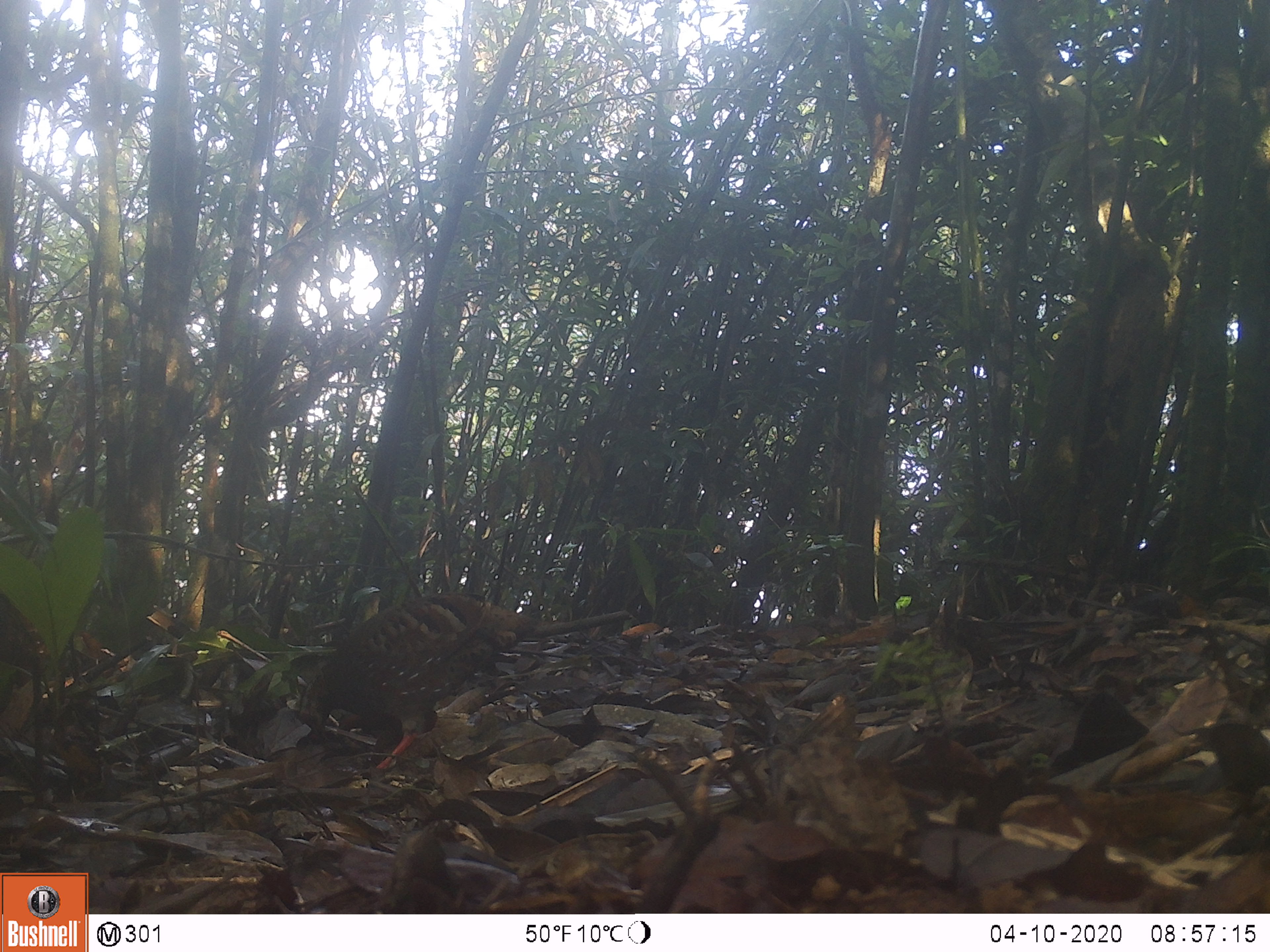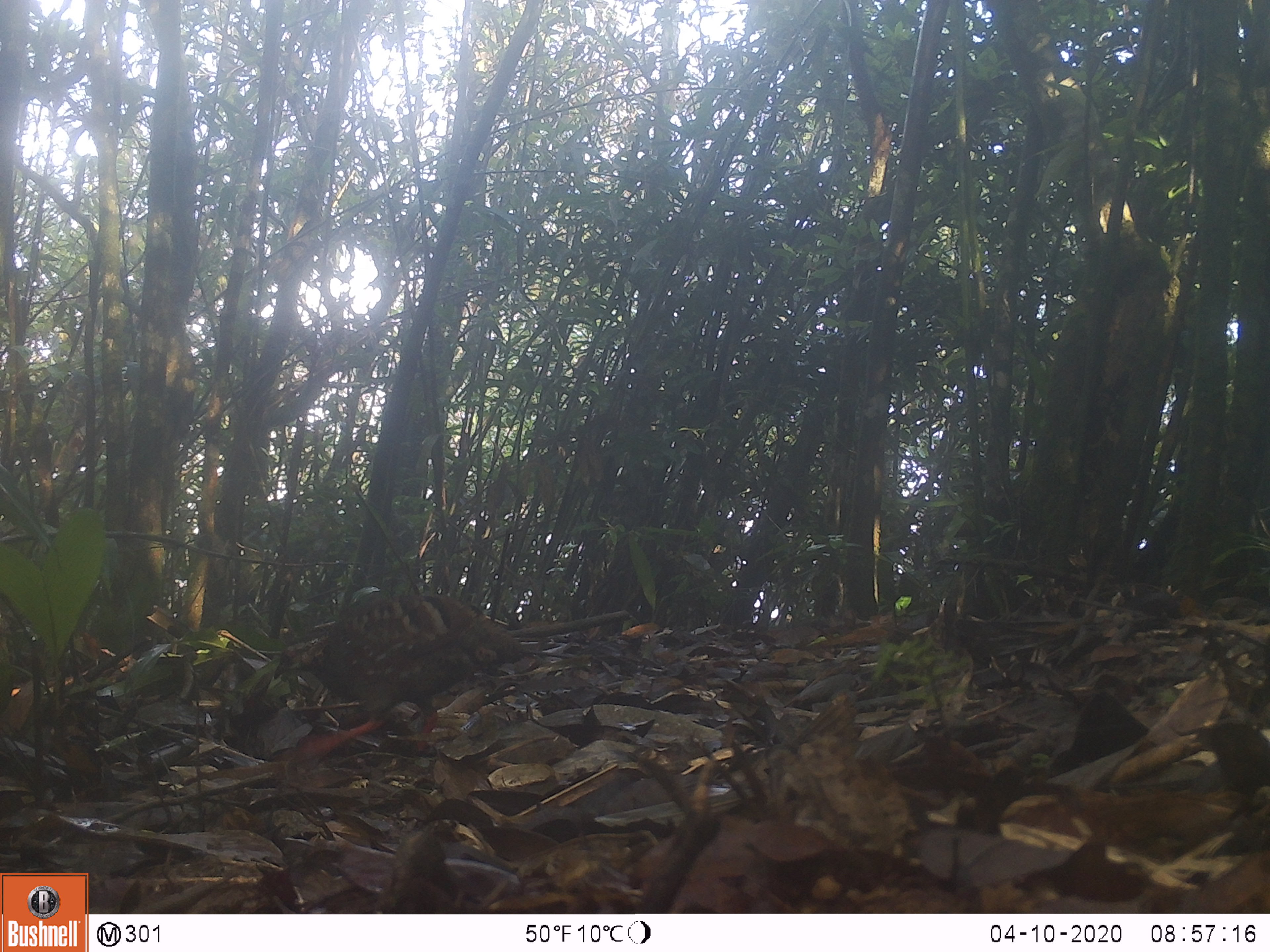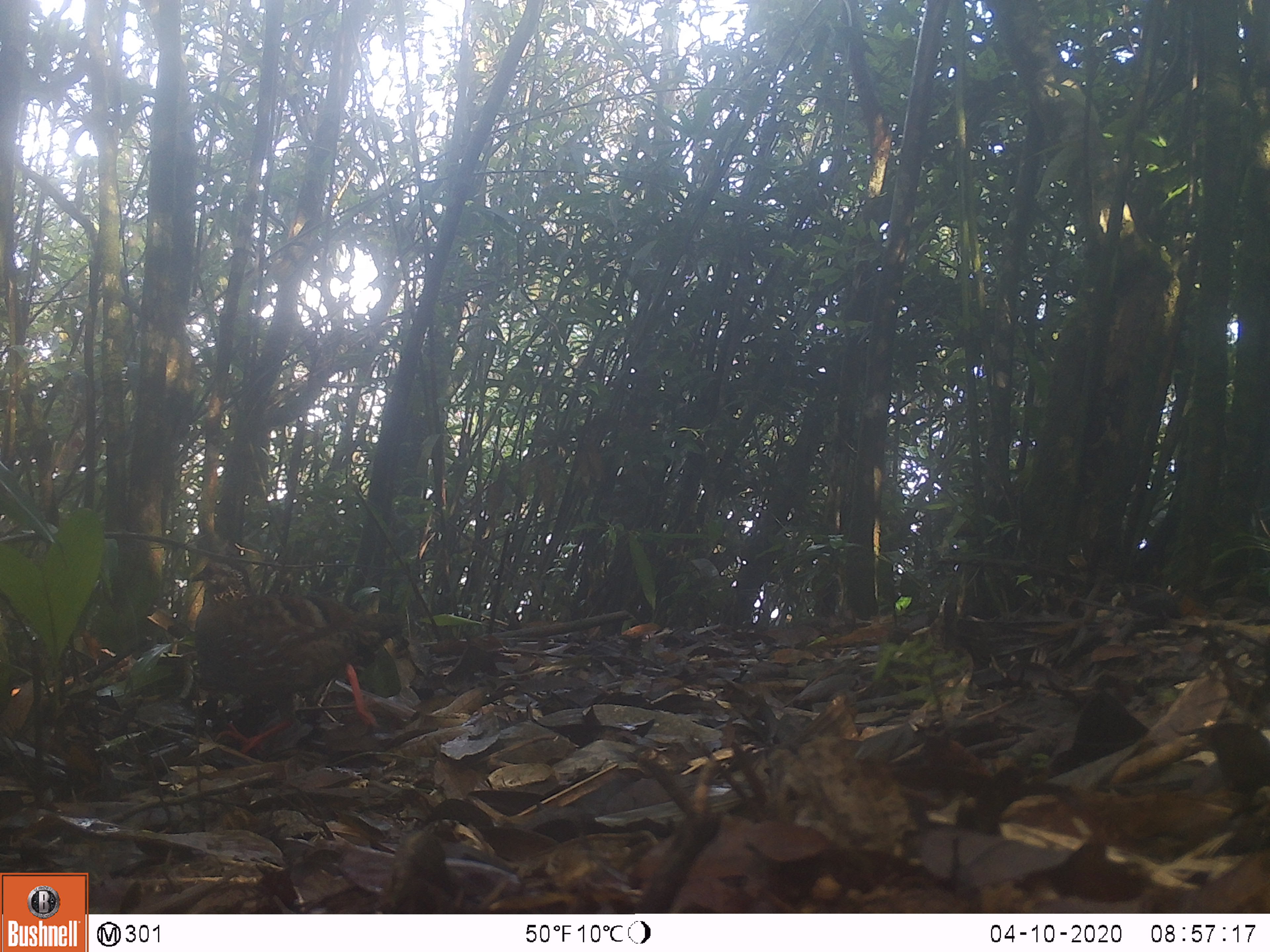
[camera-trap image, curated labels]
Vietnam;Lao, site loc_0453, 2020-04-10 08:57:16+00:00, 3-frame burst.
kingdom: Animalia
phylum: Chordata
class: Aves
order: Galliformes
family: Phasianidae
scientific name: Phasianidae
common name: partridge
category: unidentified partridge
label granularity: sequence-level